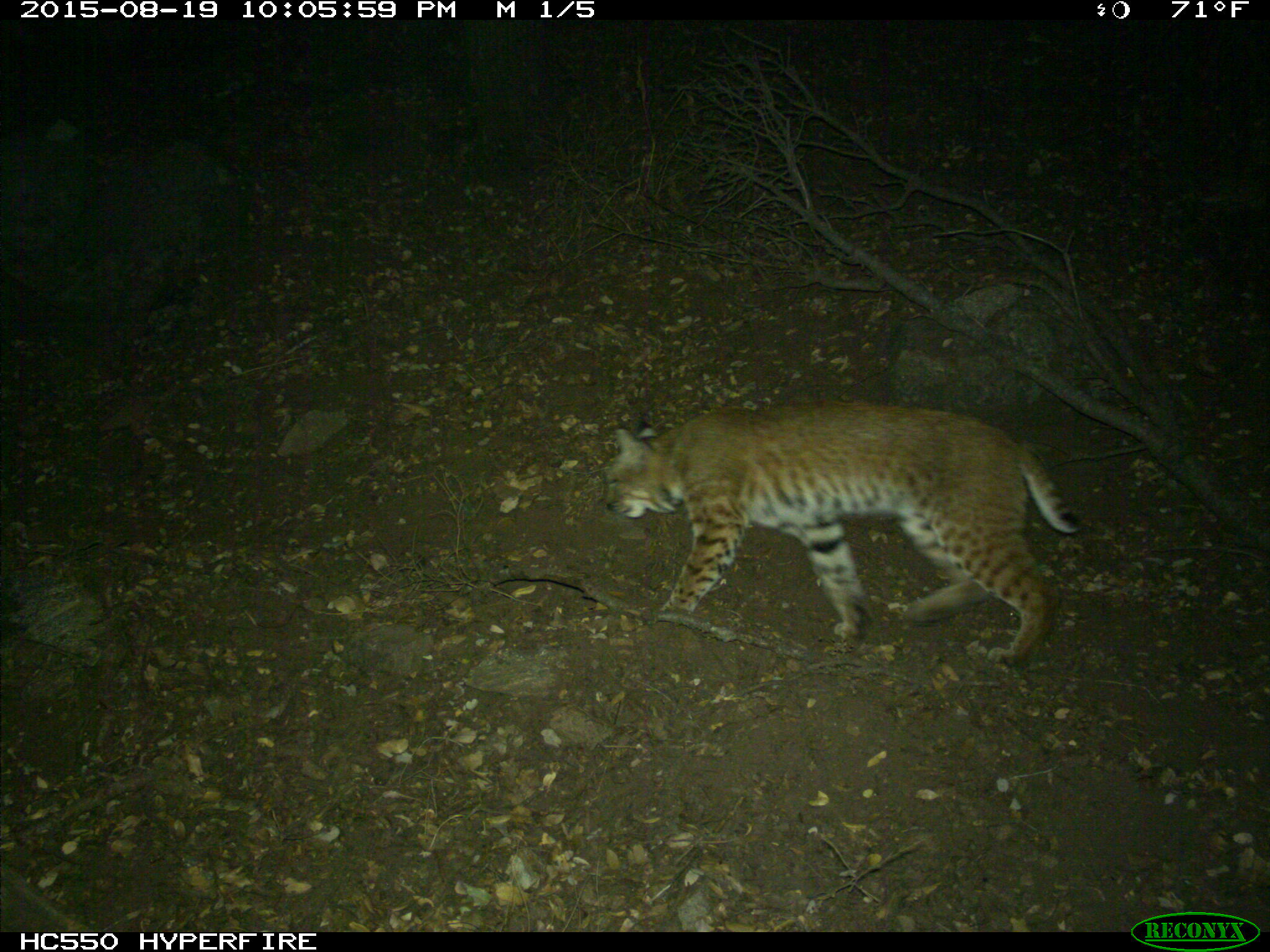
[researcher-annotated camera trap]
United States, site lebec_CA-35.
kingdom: Animalia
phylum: Chordata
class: Mammalia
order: Carnivora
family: Felidae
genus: Lynx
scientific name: Lynx rufus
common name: bobcat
Lynx rufus (bobcat).